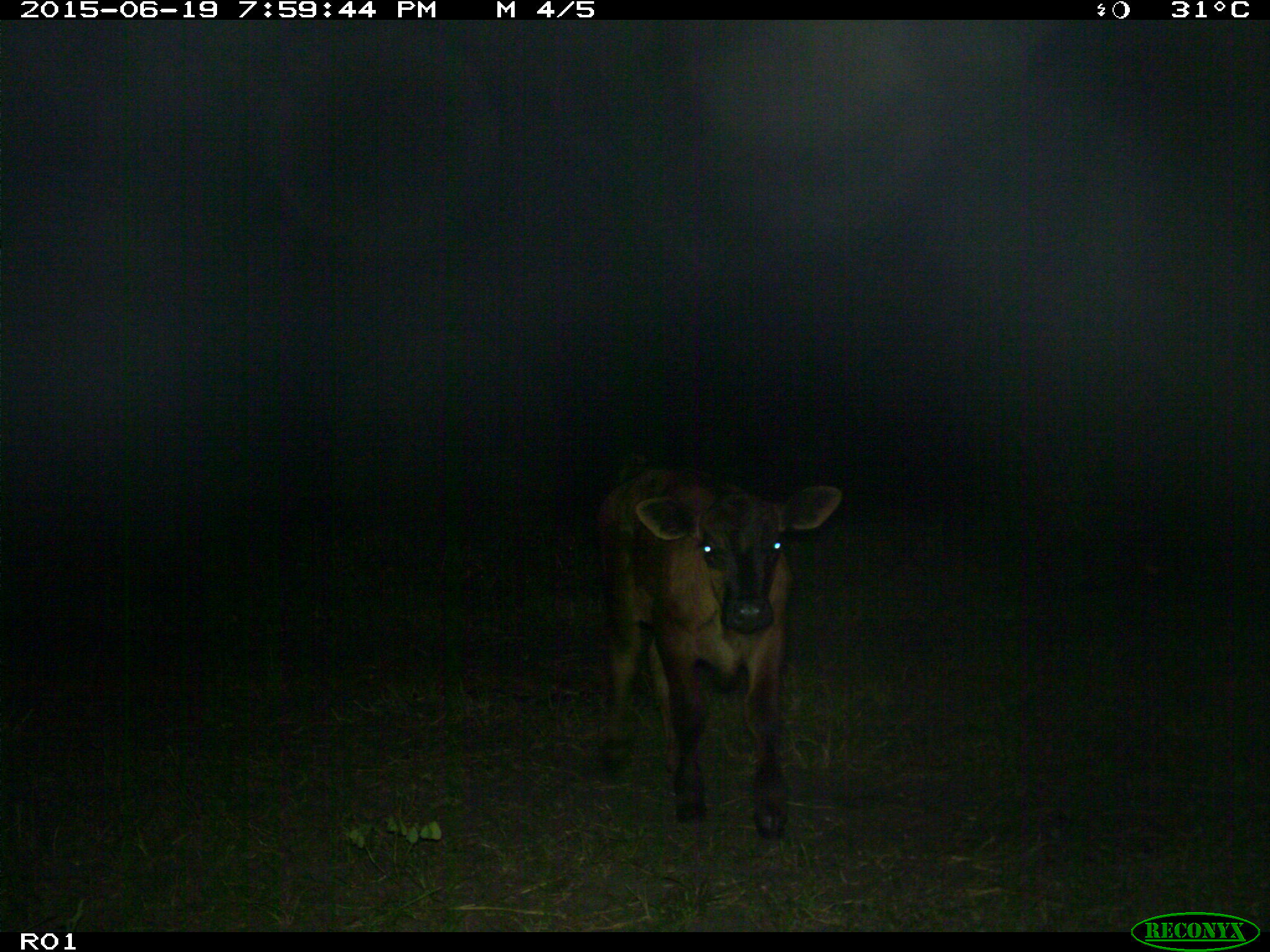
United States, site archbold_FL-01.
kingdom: Animalia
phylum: Chordata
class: Mammalia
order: Artiodactyla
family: Bovidae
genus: Bos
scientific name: Bos taurus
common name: domestic cow